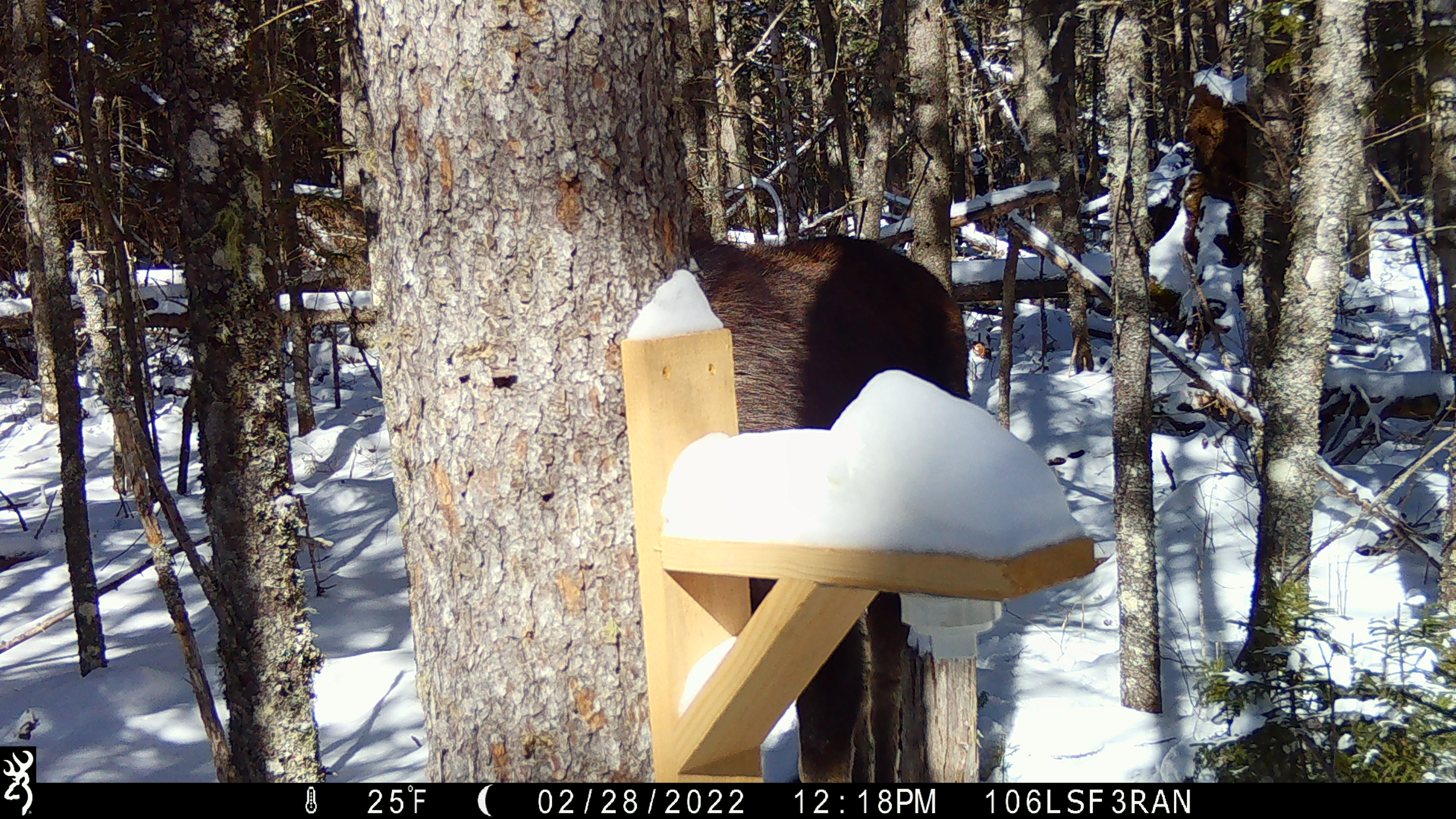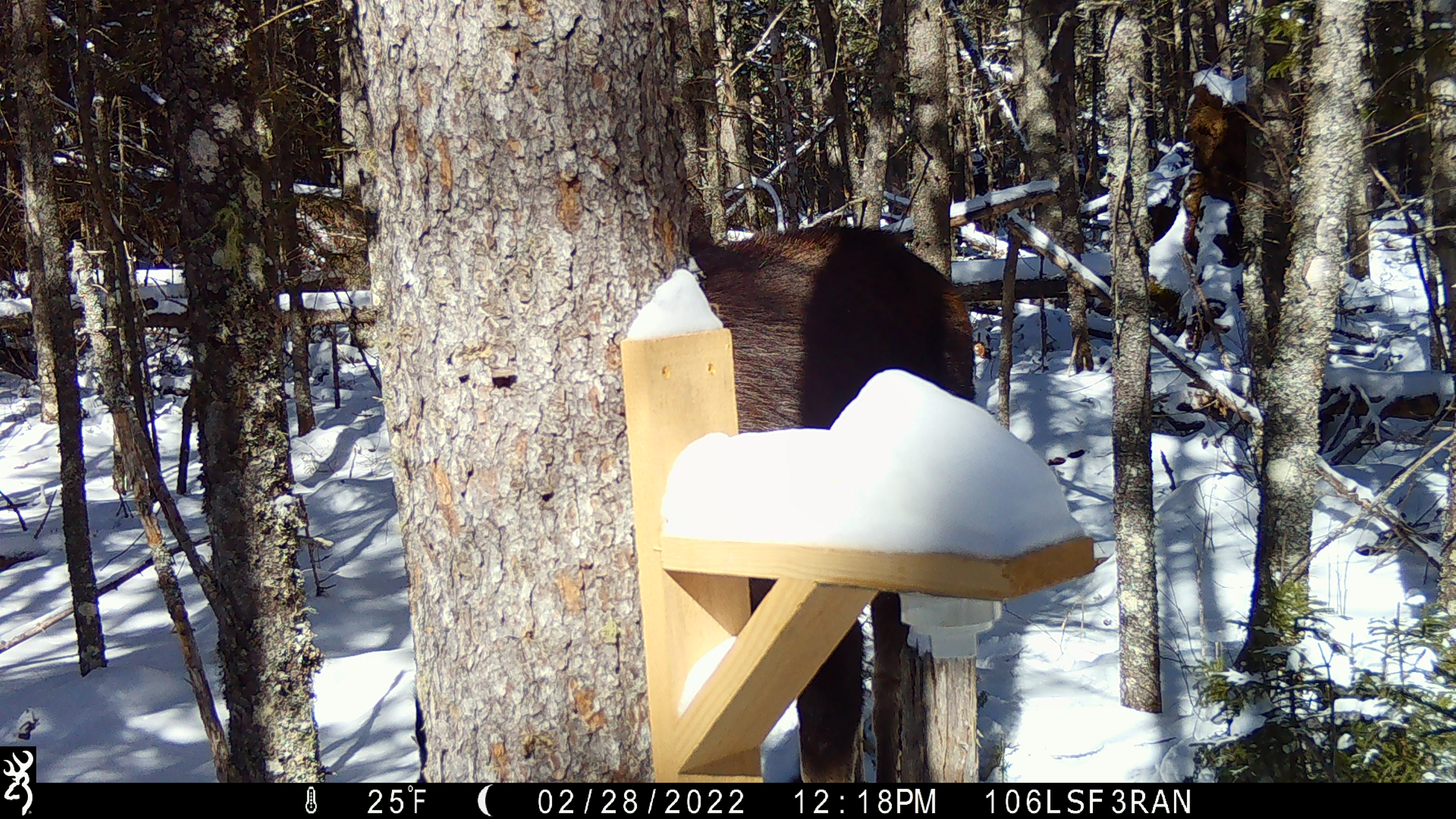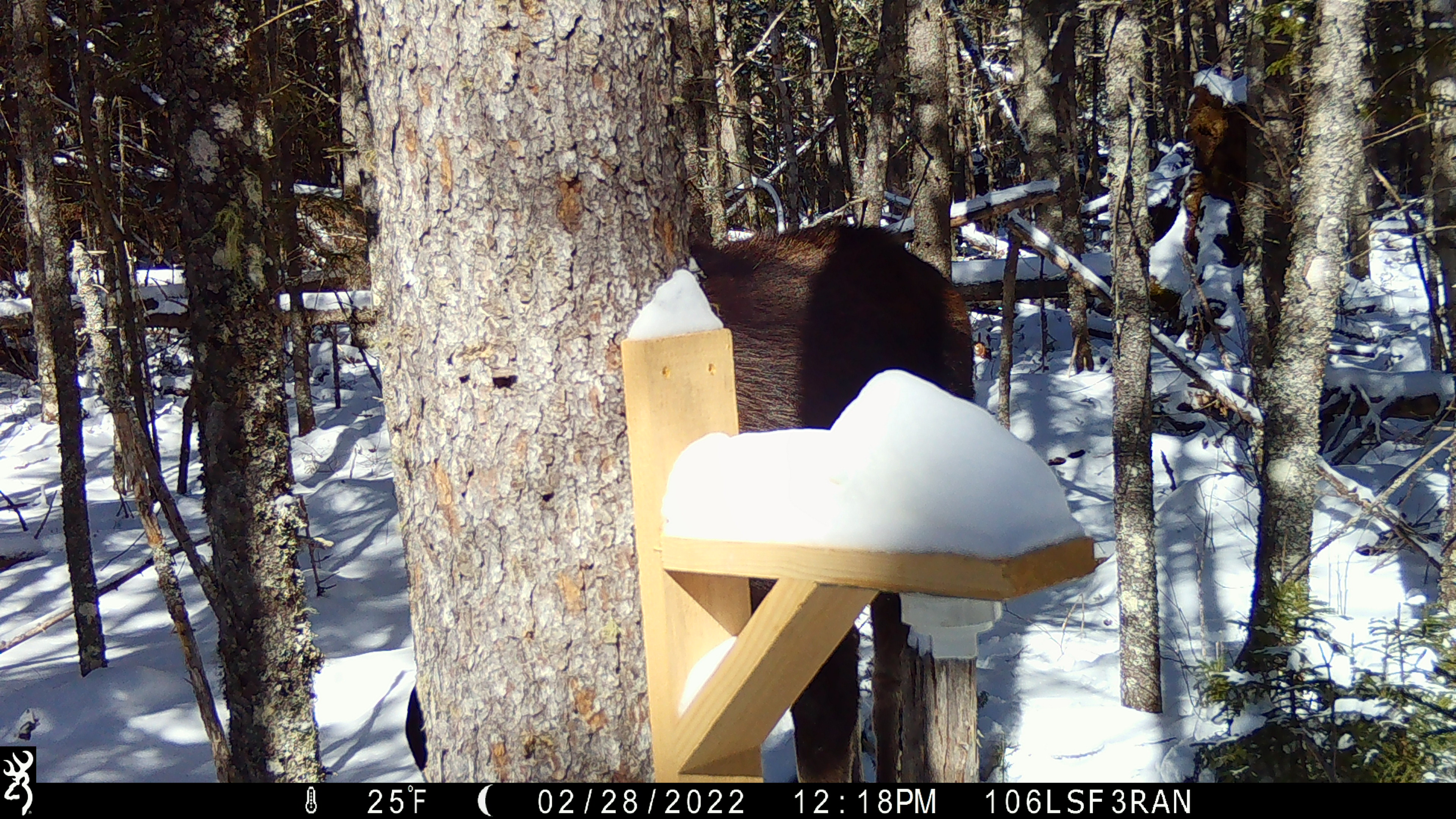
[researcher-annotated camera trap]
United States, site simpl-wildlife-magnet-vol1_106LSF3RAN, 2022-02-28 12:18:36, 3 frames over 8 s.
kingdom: Animalia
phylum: Chordata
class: Mammalia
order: Artiodactyla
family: Cervidae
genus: Alces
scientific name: Alces alces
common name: moose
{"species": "moose (Alces alces)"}